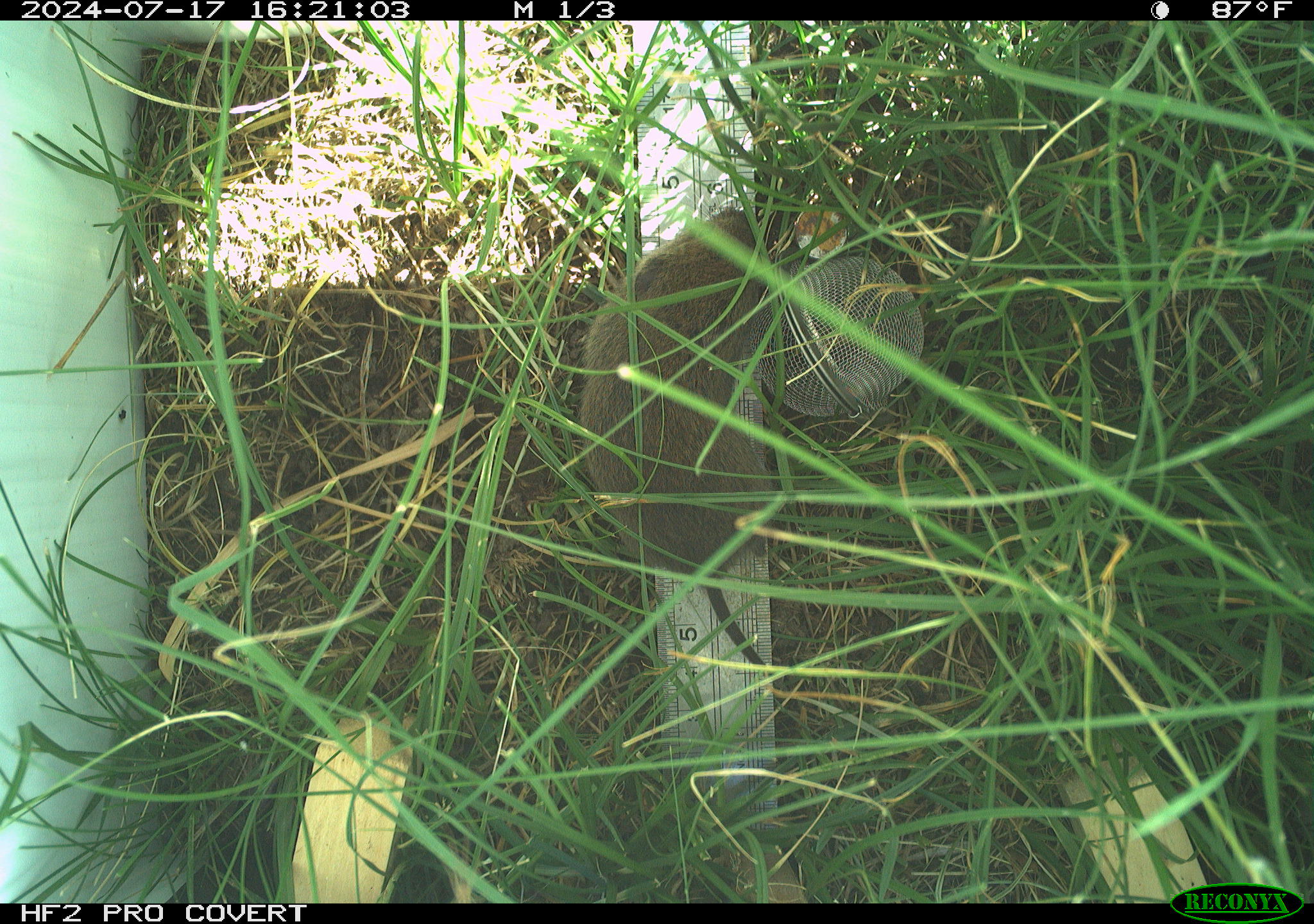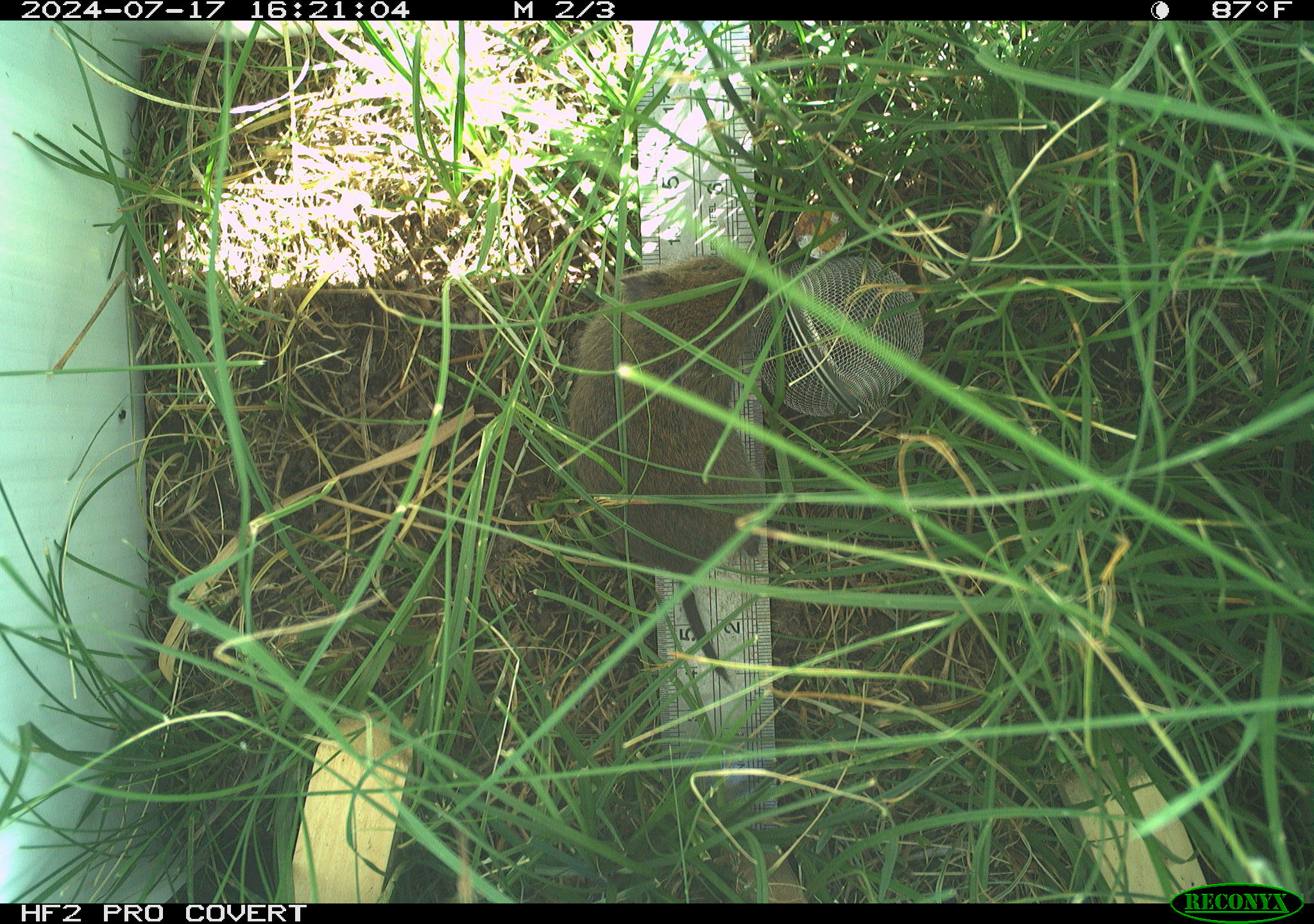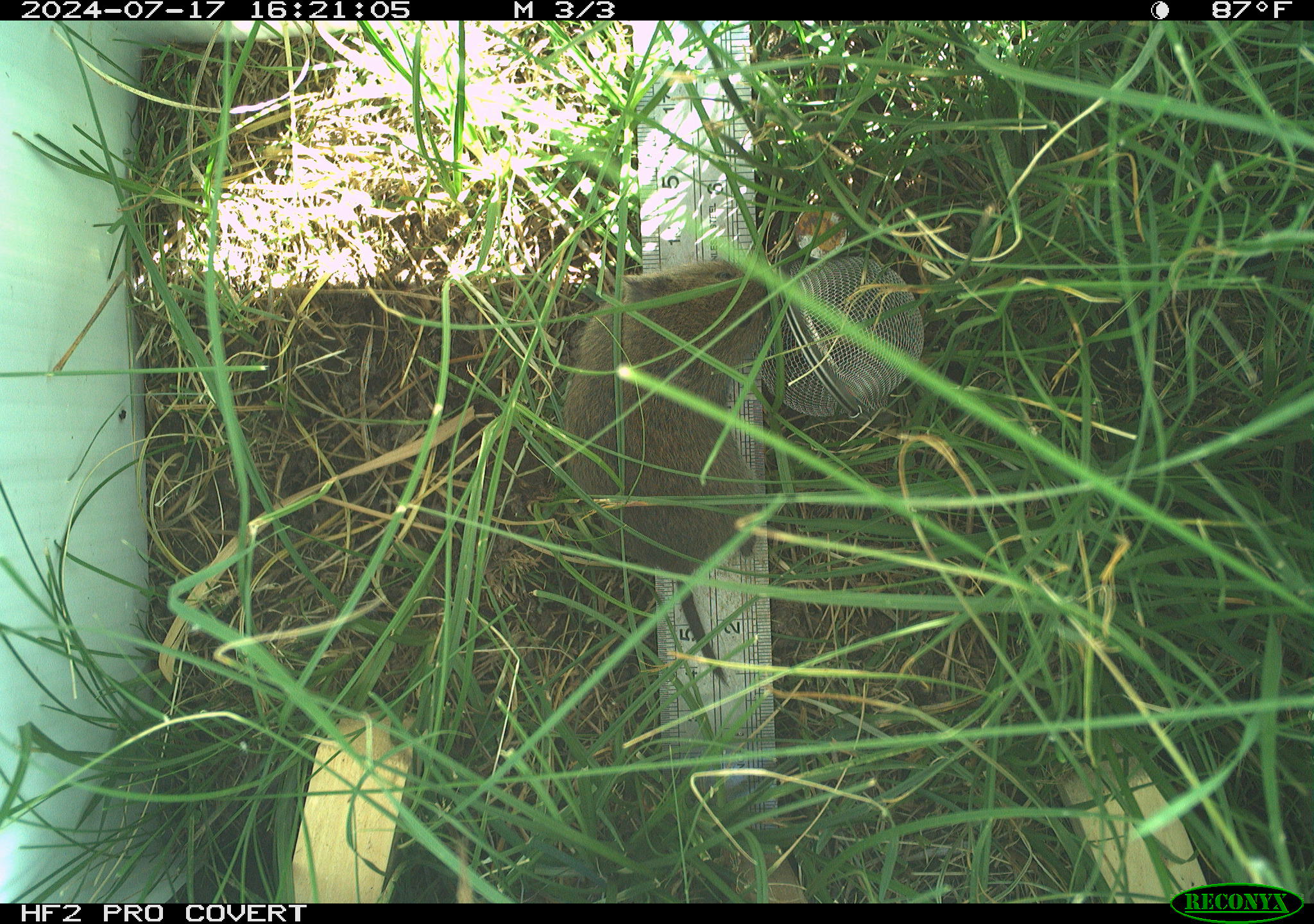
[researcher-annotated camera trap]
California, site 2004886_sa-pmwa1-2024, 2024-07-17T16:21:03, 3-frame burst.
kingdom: Animalia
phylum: Chordata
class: Mammalia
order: Rodentia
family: Cricetidae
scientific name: Arvicolinae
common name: voles, lemmings, and muskrats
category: arvicolinae subfamily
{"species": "arvicolinae subfamily (voles, lemmings, and muskrats) (Arvicolinae)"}